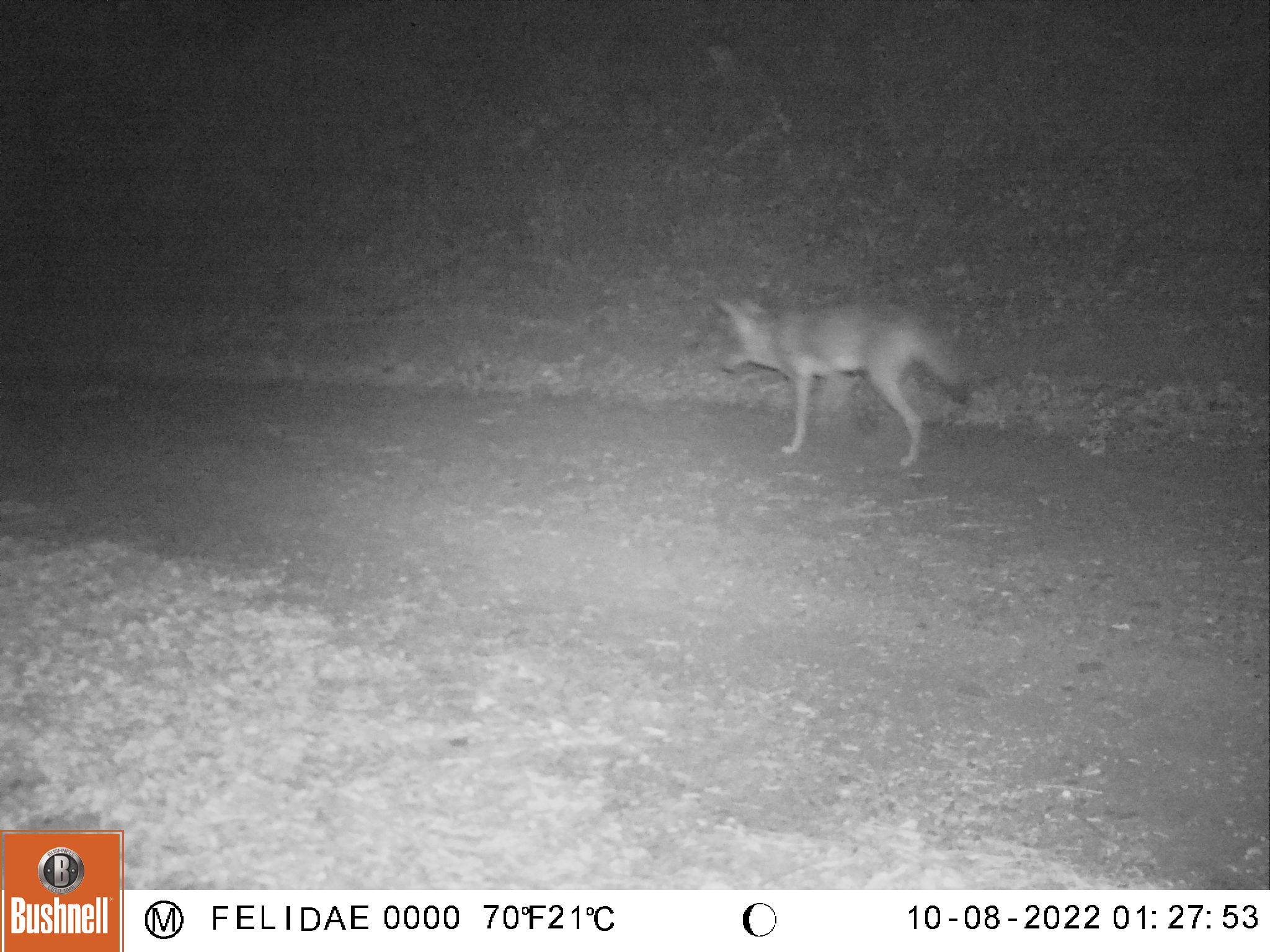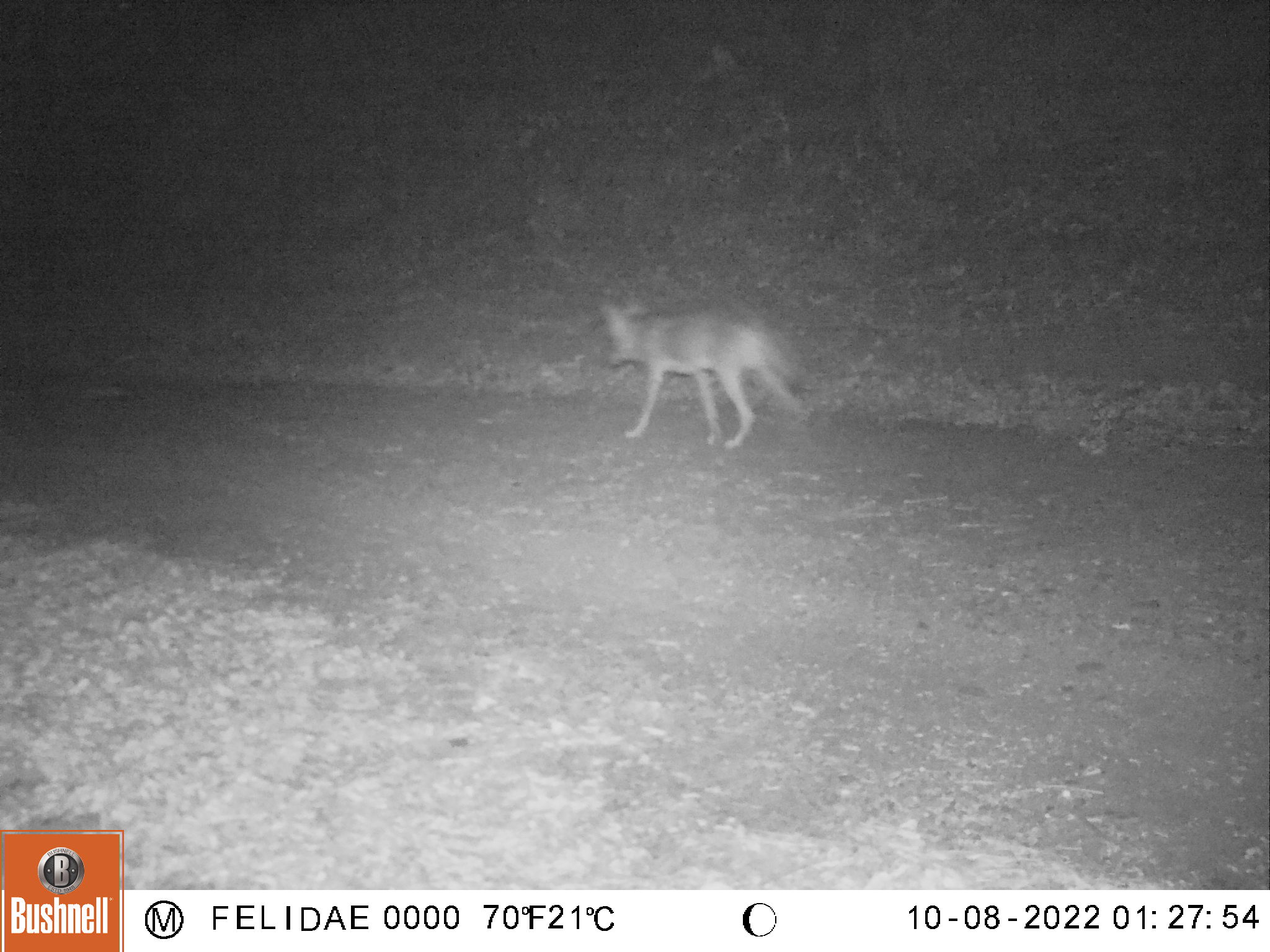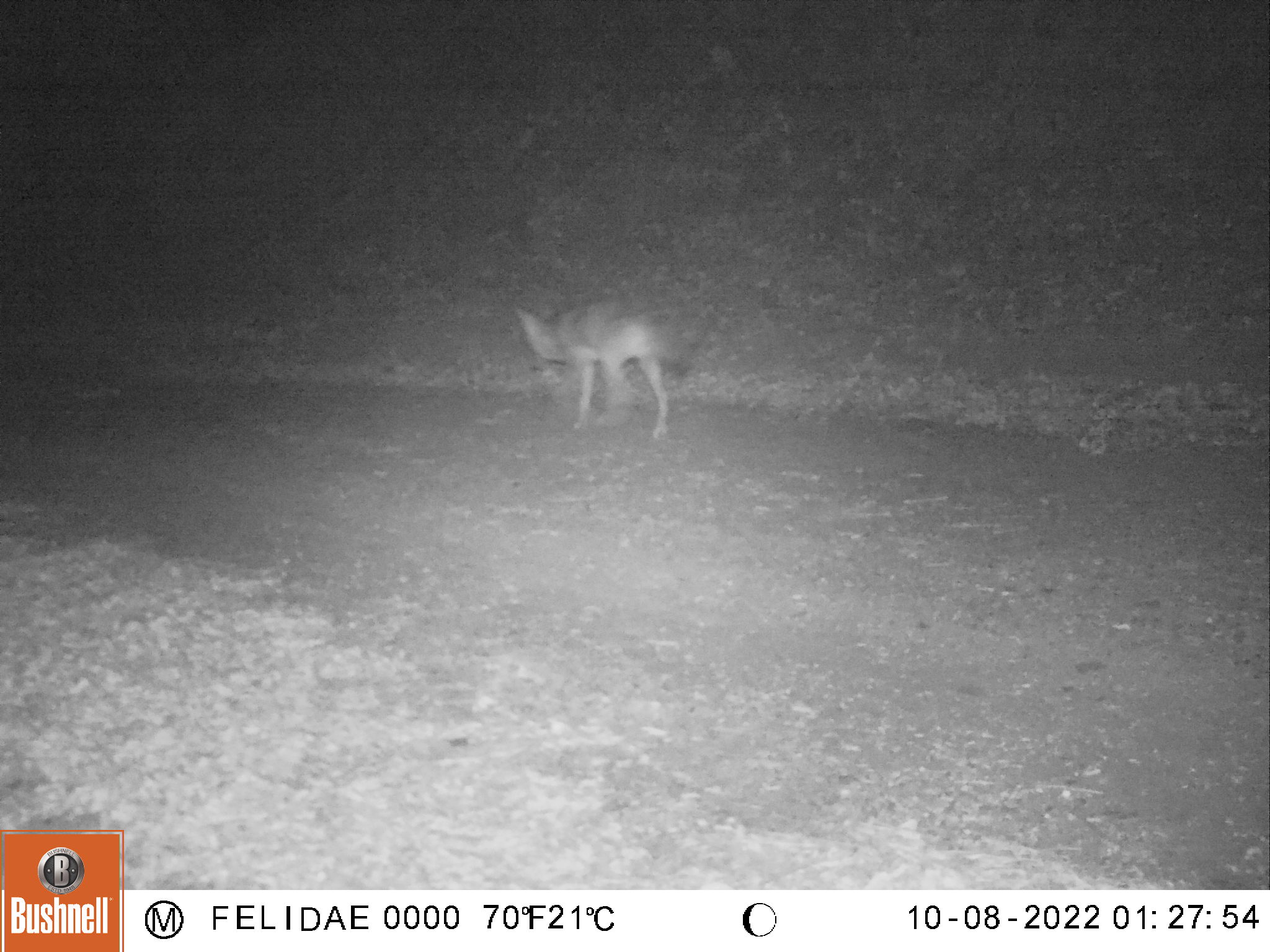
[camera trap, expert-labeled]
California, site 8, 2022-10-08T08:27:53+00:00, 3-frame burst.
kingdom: Animalia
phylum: Chordata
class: Mammalia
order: Carnivora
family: Canidae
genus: Canis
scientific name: Canis latrans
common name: coyote